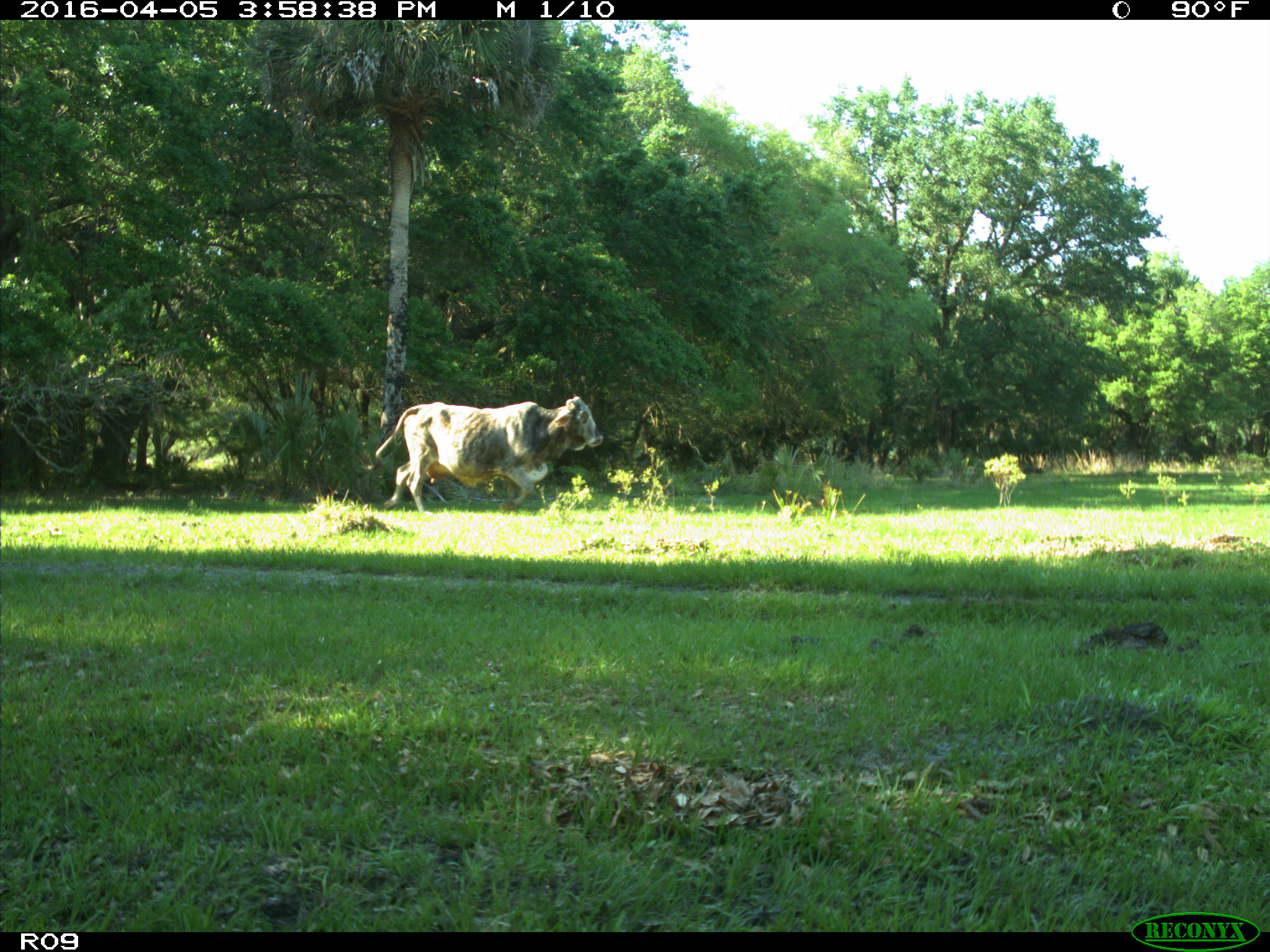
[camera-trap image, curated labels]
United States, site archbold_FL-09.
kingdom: Animalia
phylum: Chordata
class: Mammalia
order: Artiodactyla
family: Bovidae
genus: Bos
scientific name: Bos taurus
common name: domestic cow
Bos taurus (domestic cow).